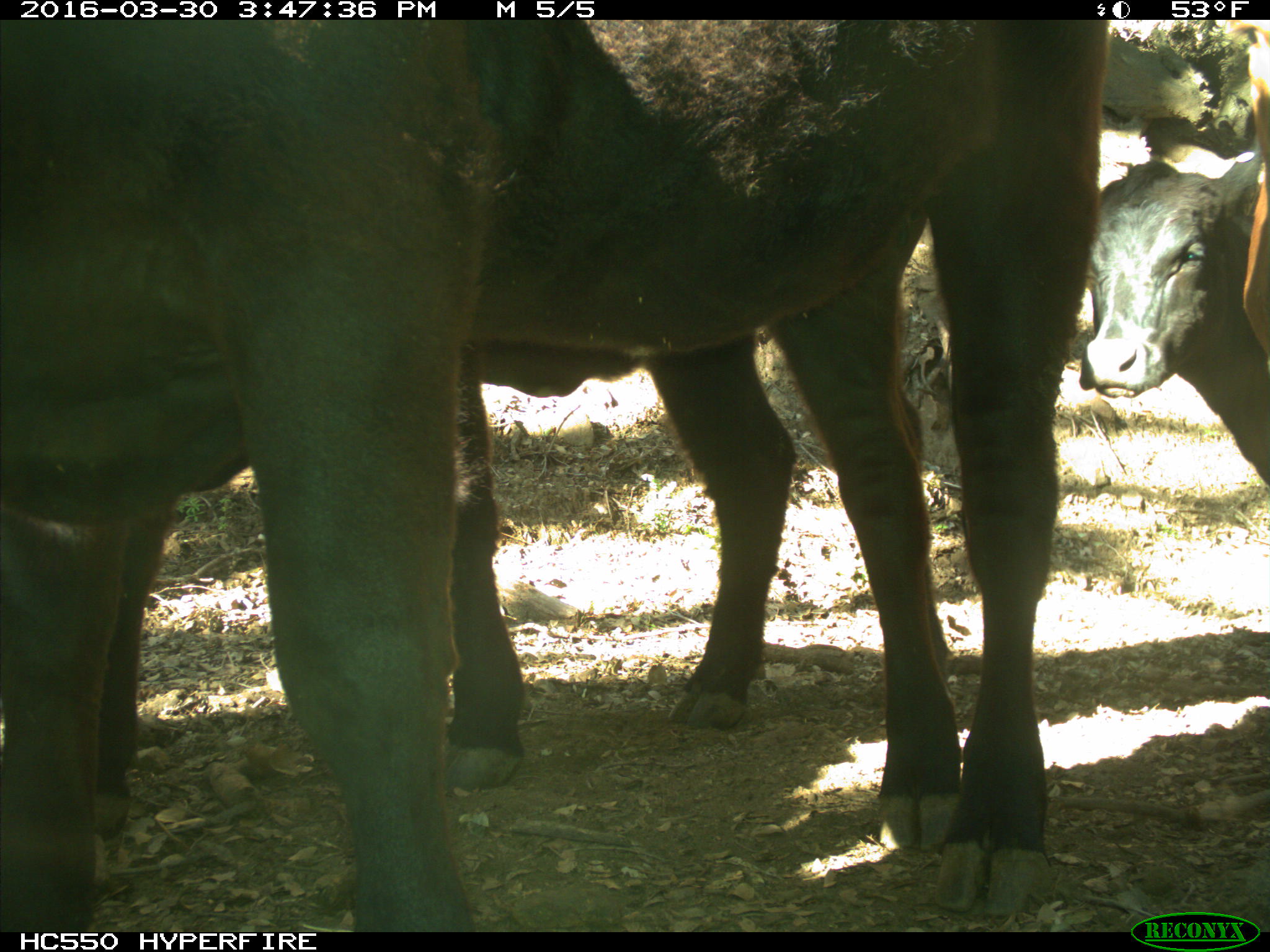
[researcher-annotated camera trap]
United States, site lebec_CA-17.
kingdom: Animalia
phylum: Chordata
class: Mammalia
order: Artiodactyla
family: Bovidae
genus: Bos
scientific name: Bos taurus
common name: domestic cow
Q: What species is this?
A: Bos taurus (domestic cow).